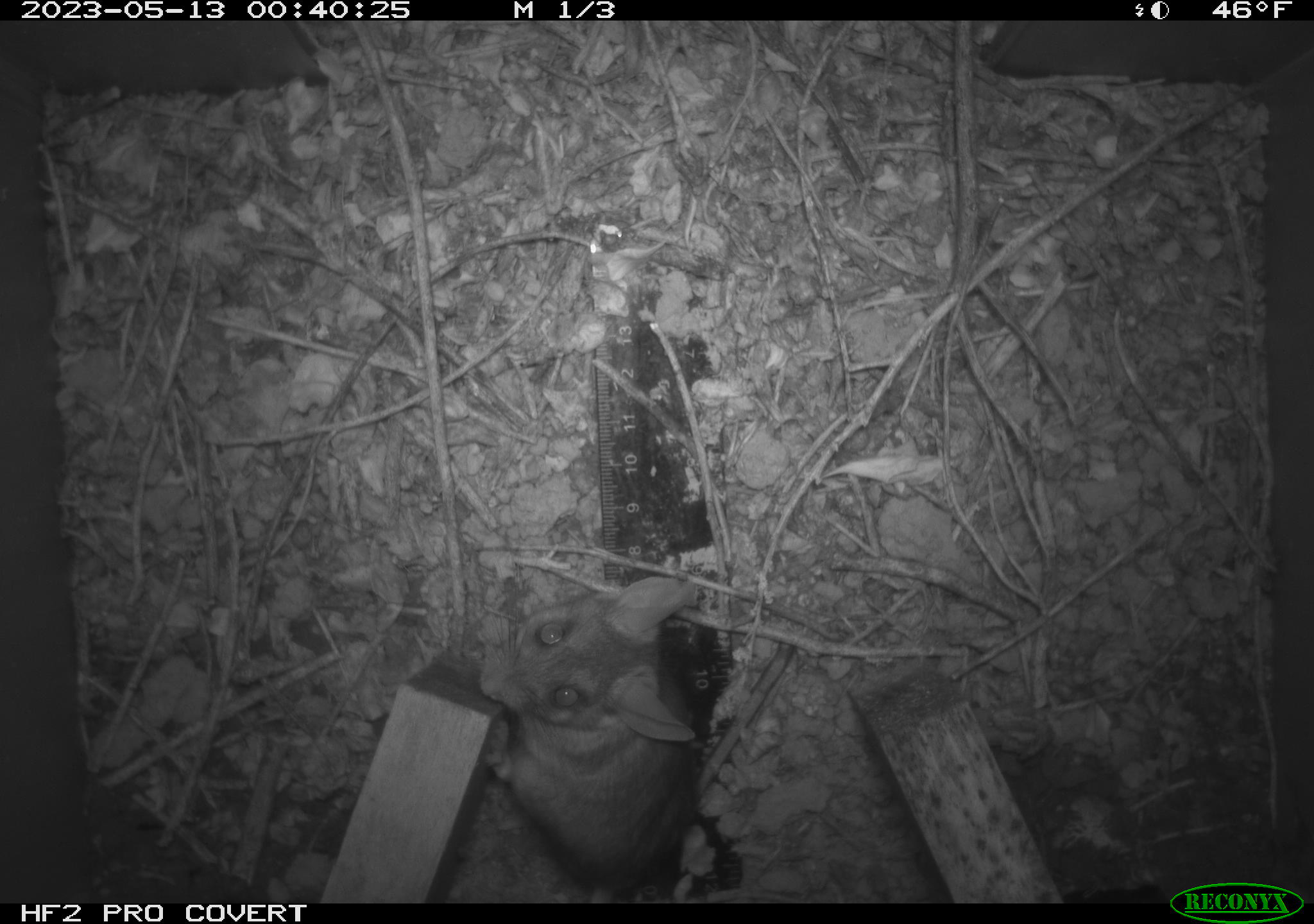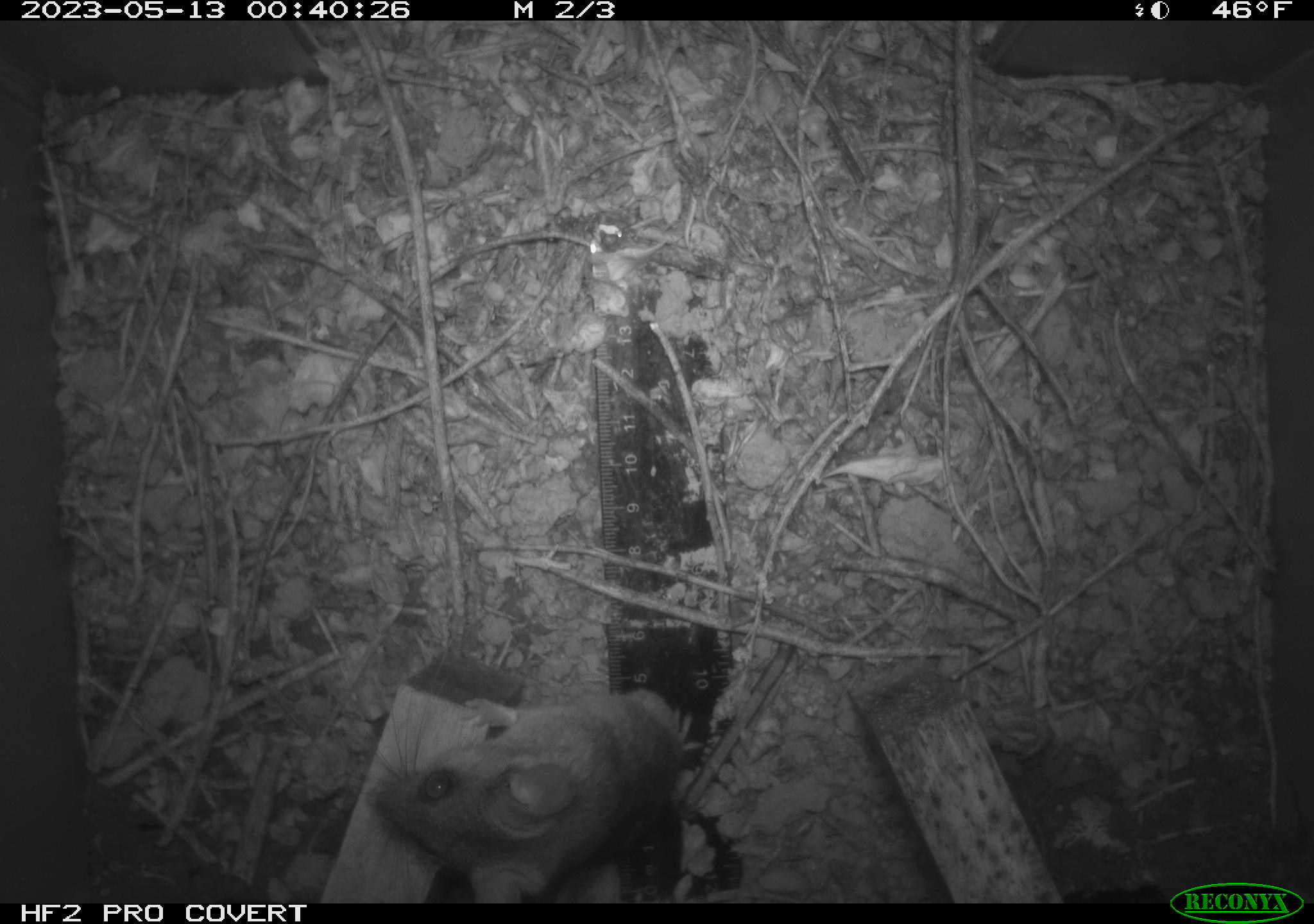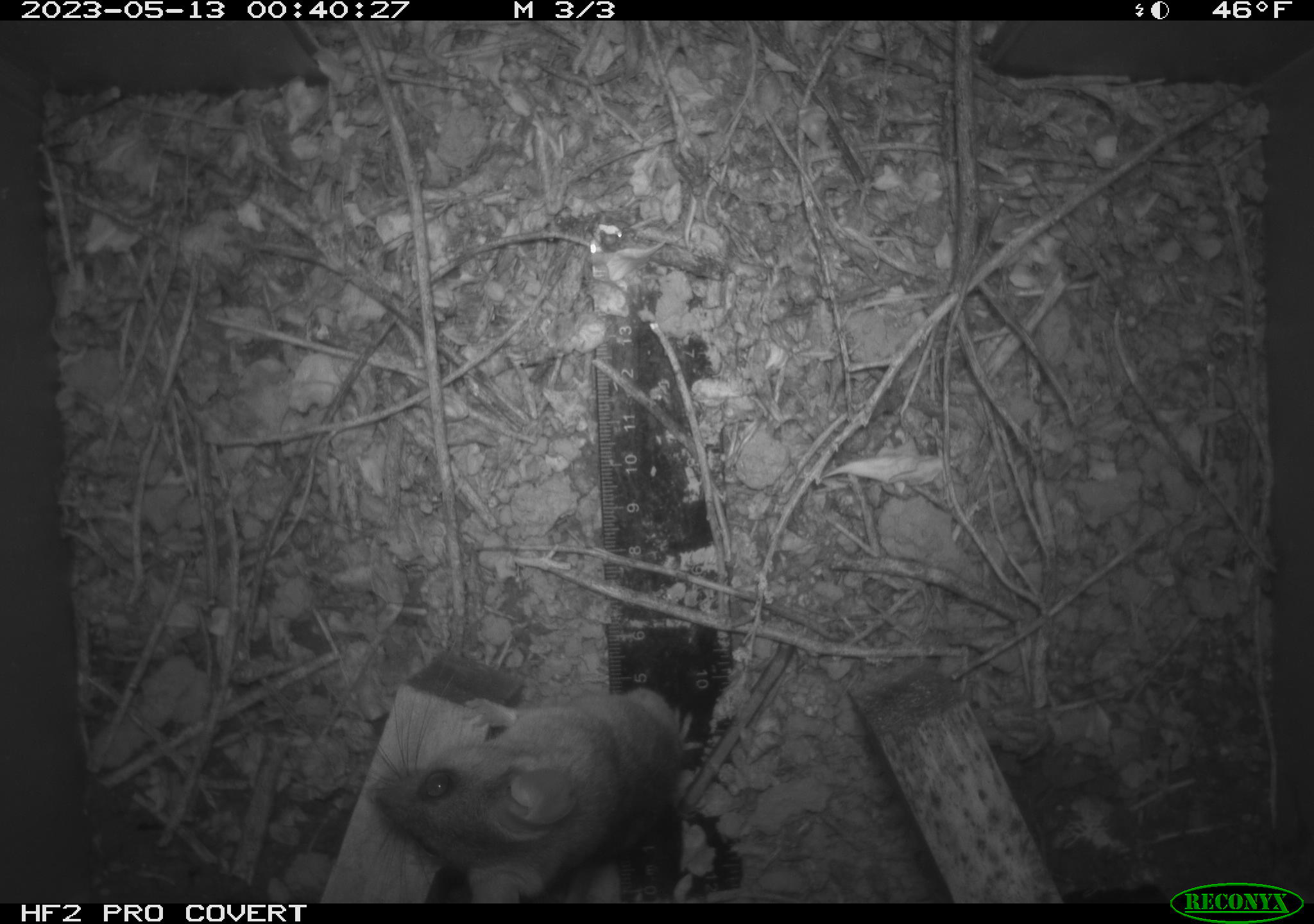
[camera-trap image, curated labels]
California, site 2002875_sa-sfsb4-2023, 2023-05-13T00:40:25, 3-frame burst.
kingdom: Animalia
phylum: Chordata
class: Mammalia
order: Rodentia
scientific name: Rodentia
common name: mouse species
Mouse species (Rodentia).